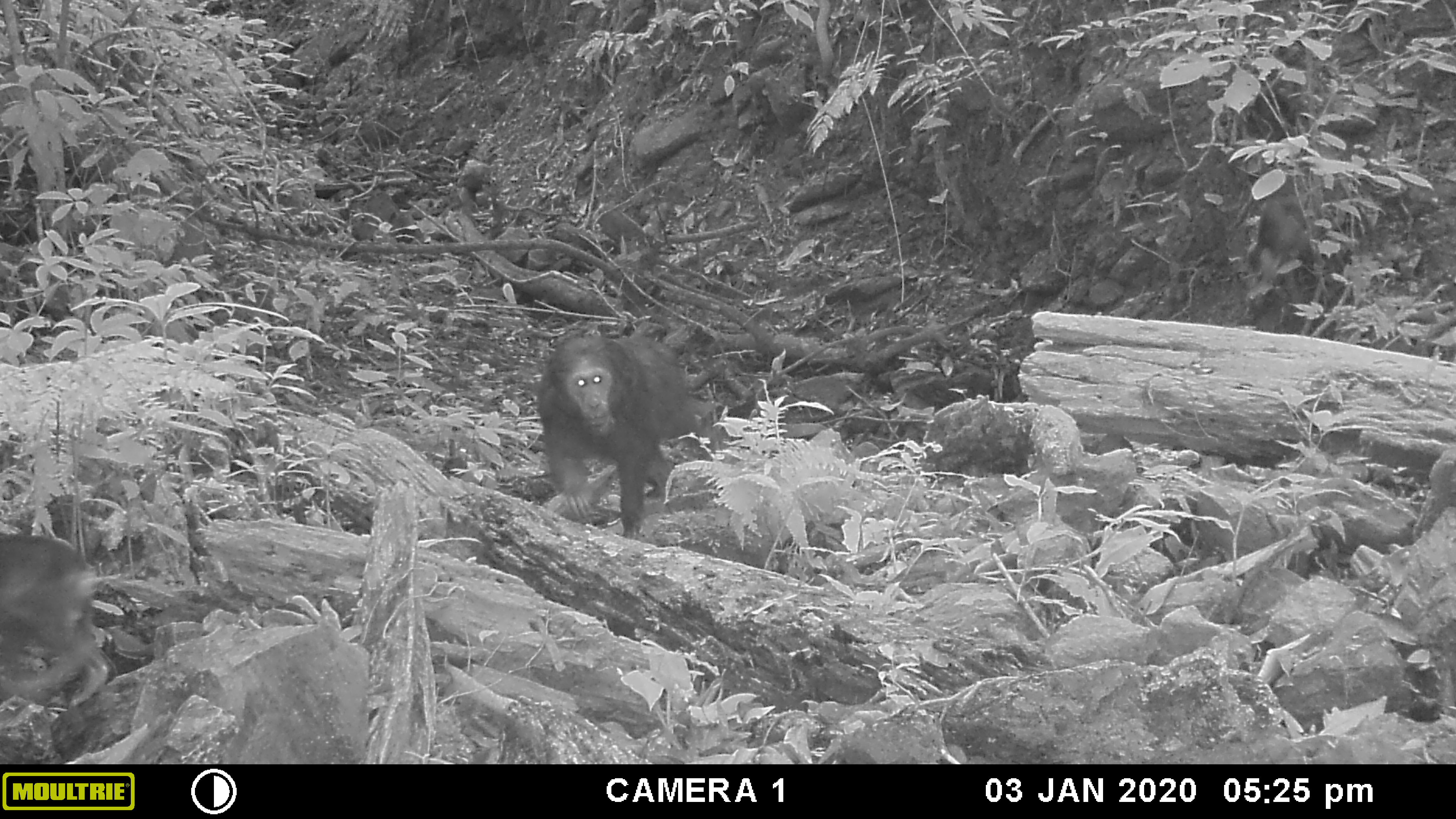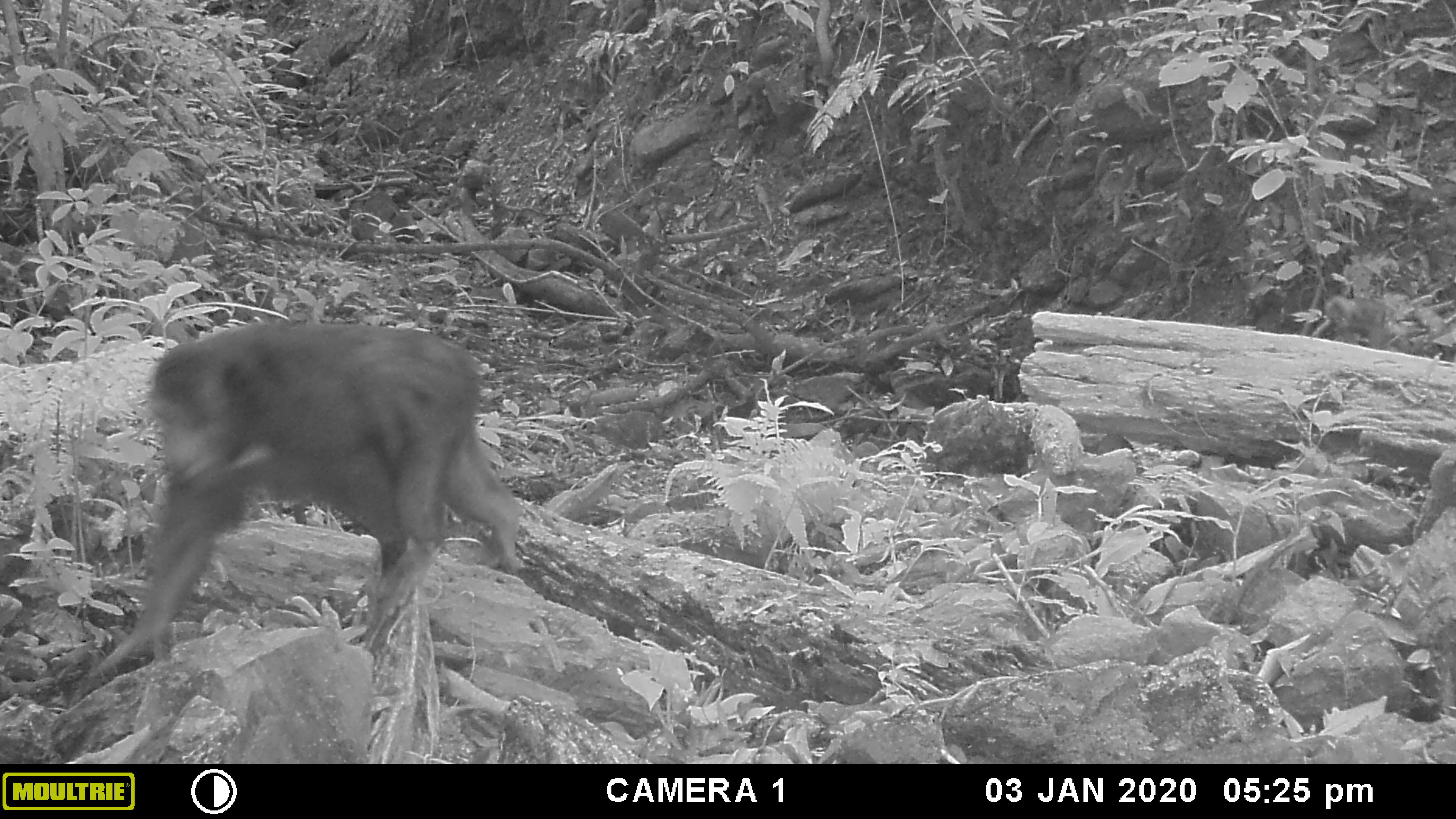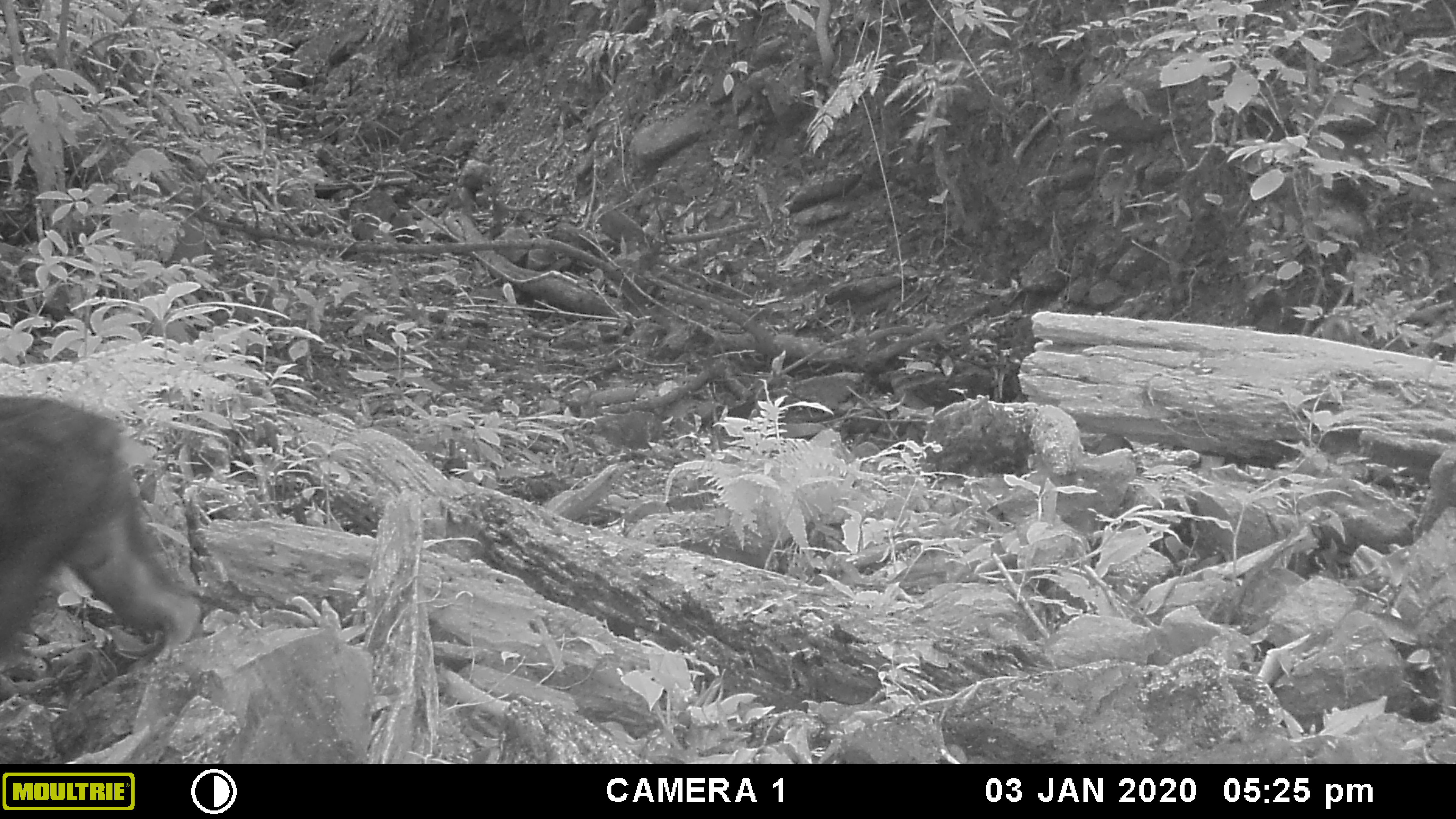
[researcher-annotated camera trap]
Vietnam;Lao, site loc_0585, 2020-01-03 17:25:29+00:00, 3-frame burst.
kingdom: Animalia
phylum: Chordata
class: Mammalia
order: Primates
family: Cercopithecidae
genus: Macaca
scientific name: Macaca arctoides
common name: stump-tailed macaque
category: stump tailed macaque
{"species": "stump tailed macaque (stump-tailed macaque) (Macaca arctoides)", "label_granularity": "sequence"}